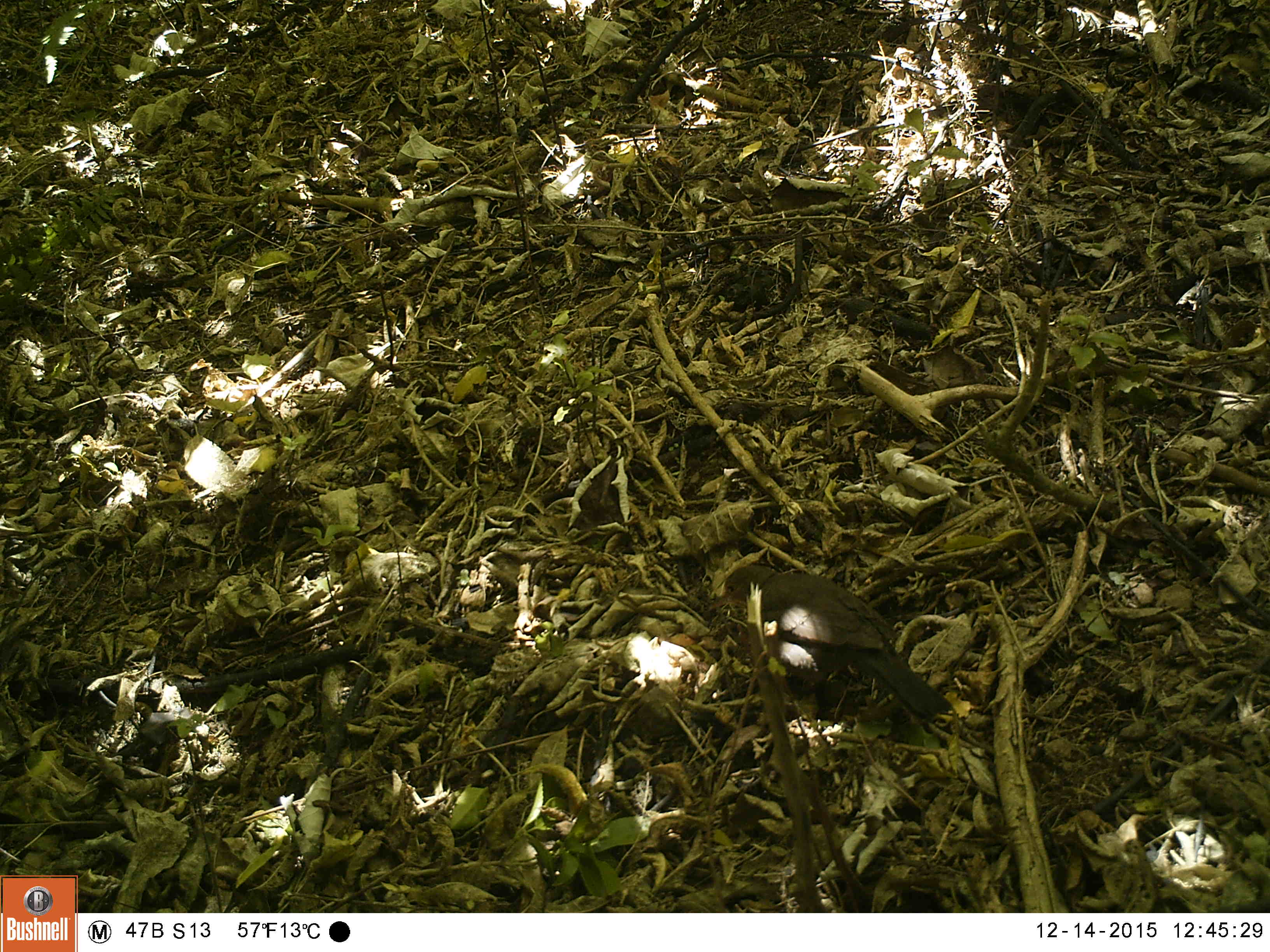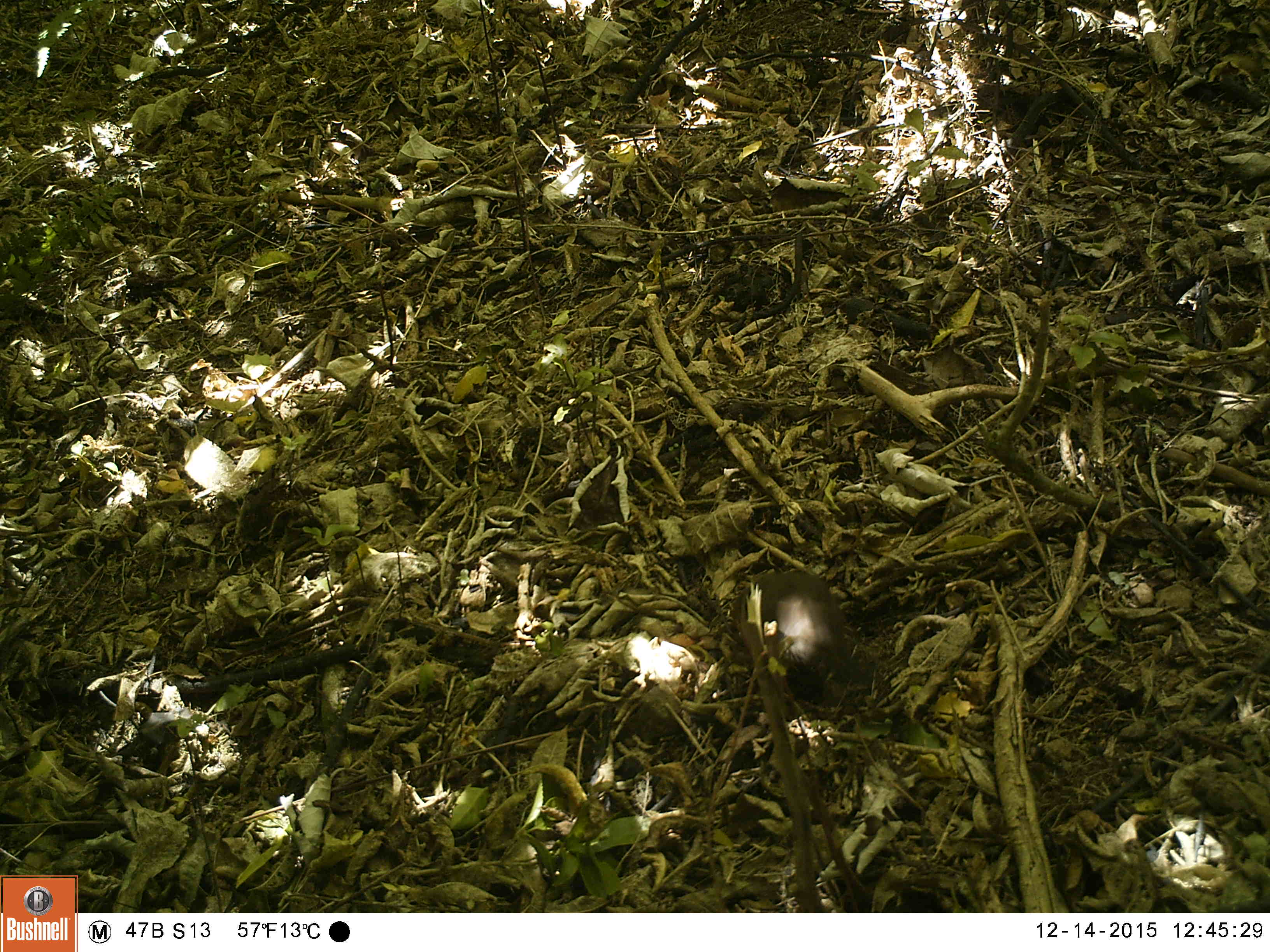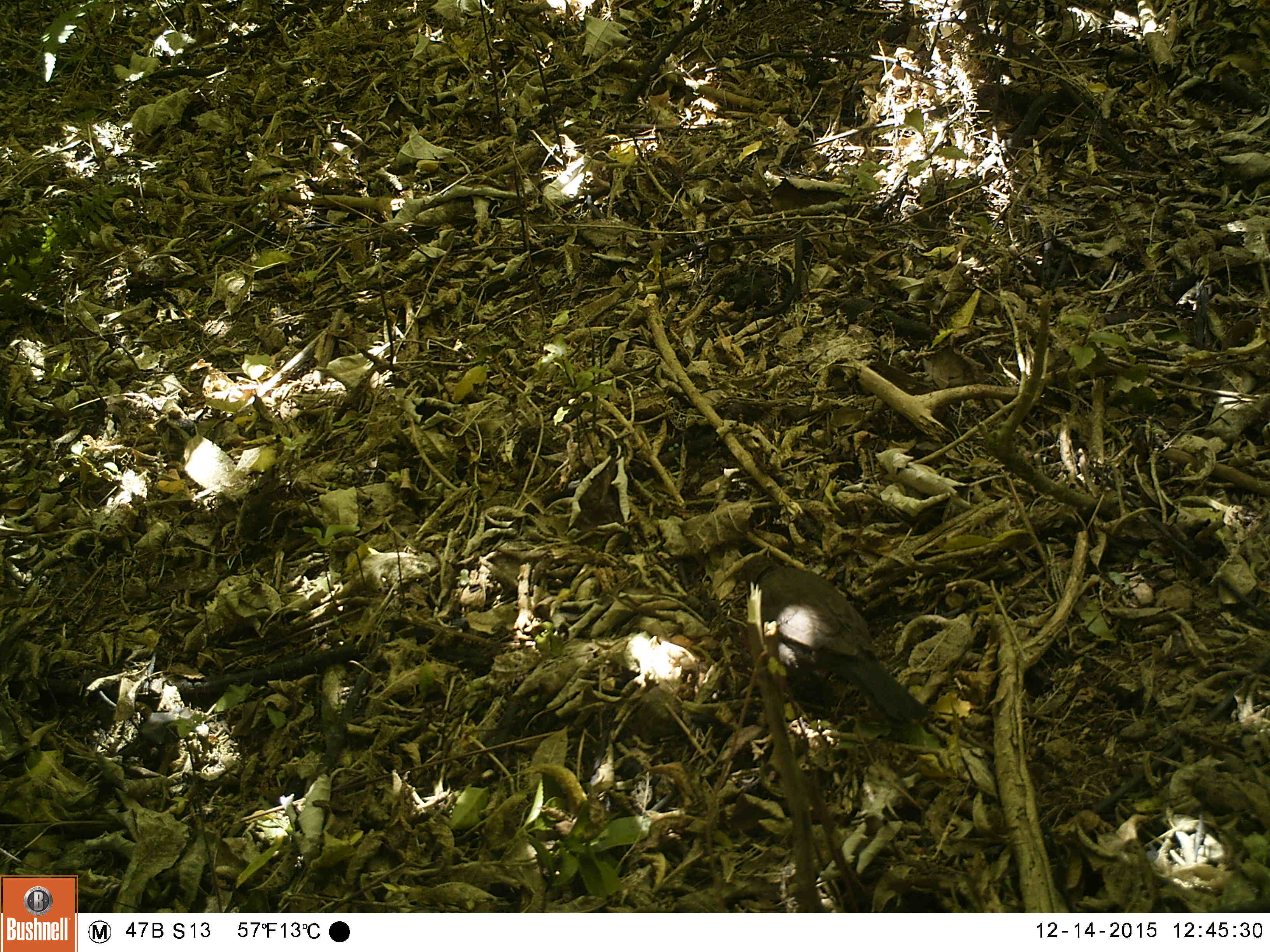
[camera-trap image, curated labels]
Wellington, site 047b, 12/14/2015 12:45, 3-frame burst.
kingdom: Animalia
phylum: Chordata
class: Aves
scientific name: Aves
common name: bird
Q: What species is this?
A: Bird (Aves).